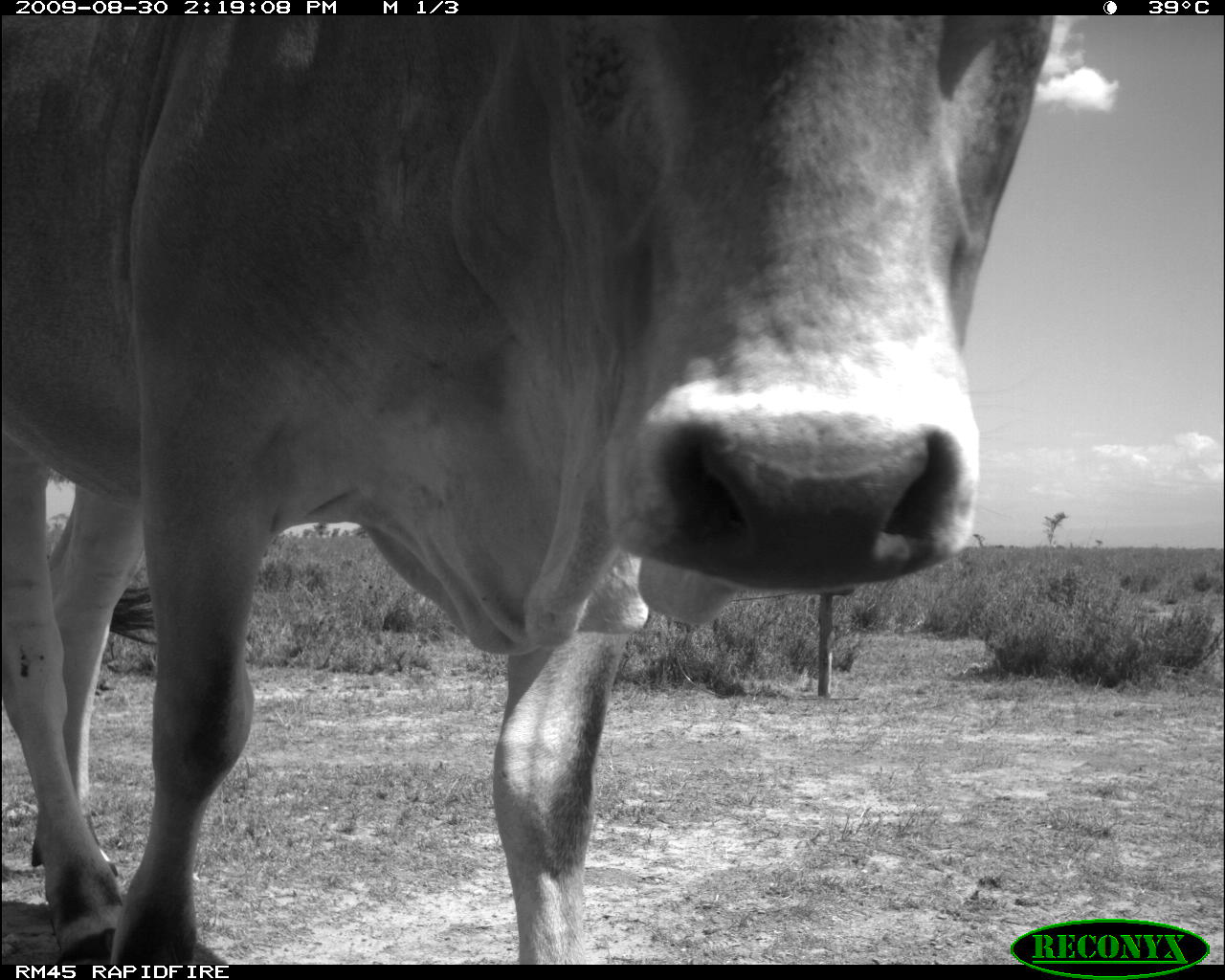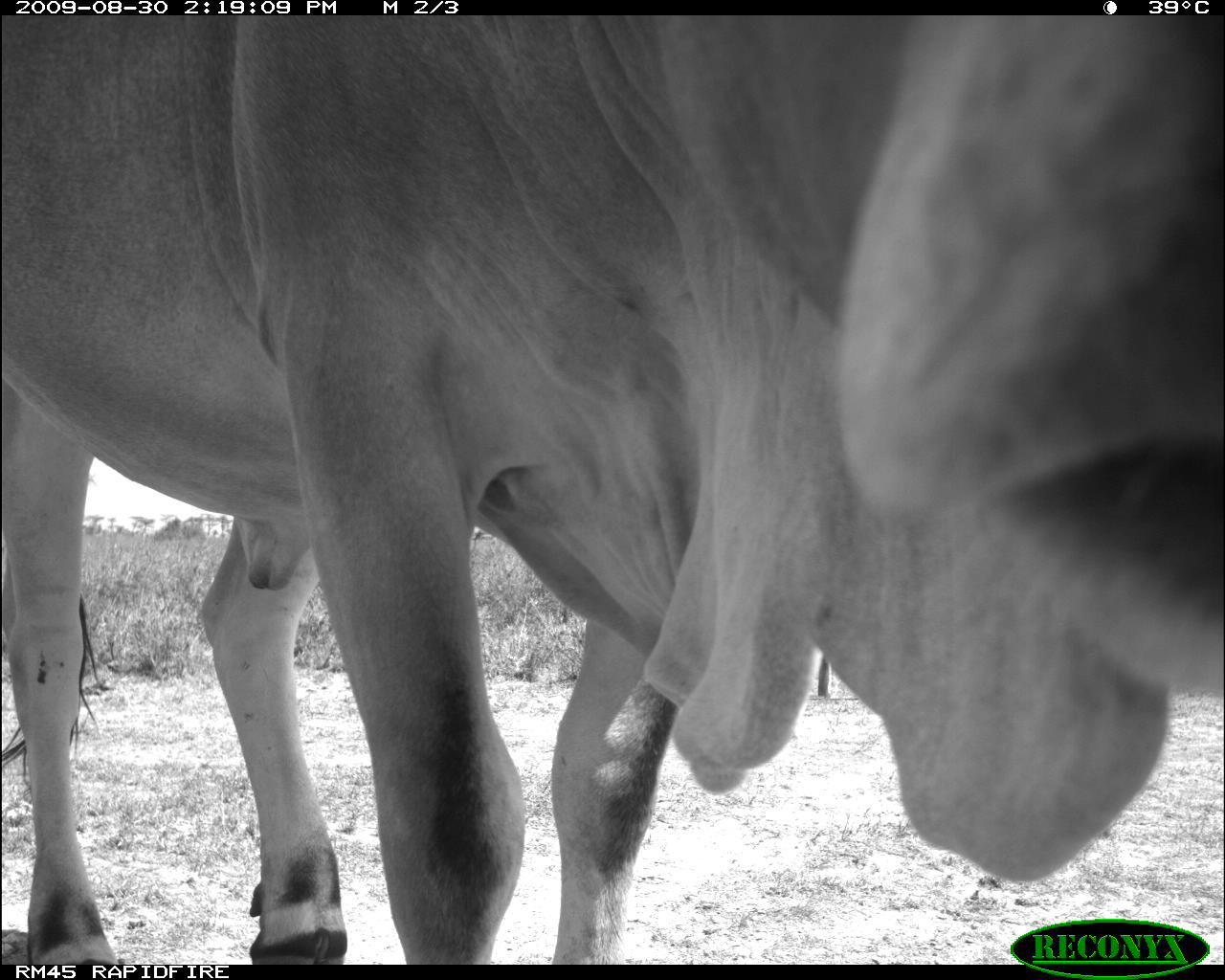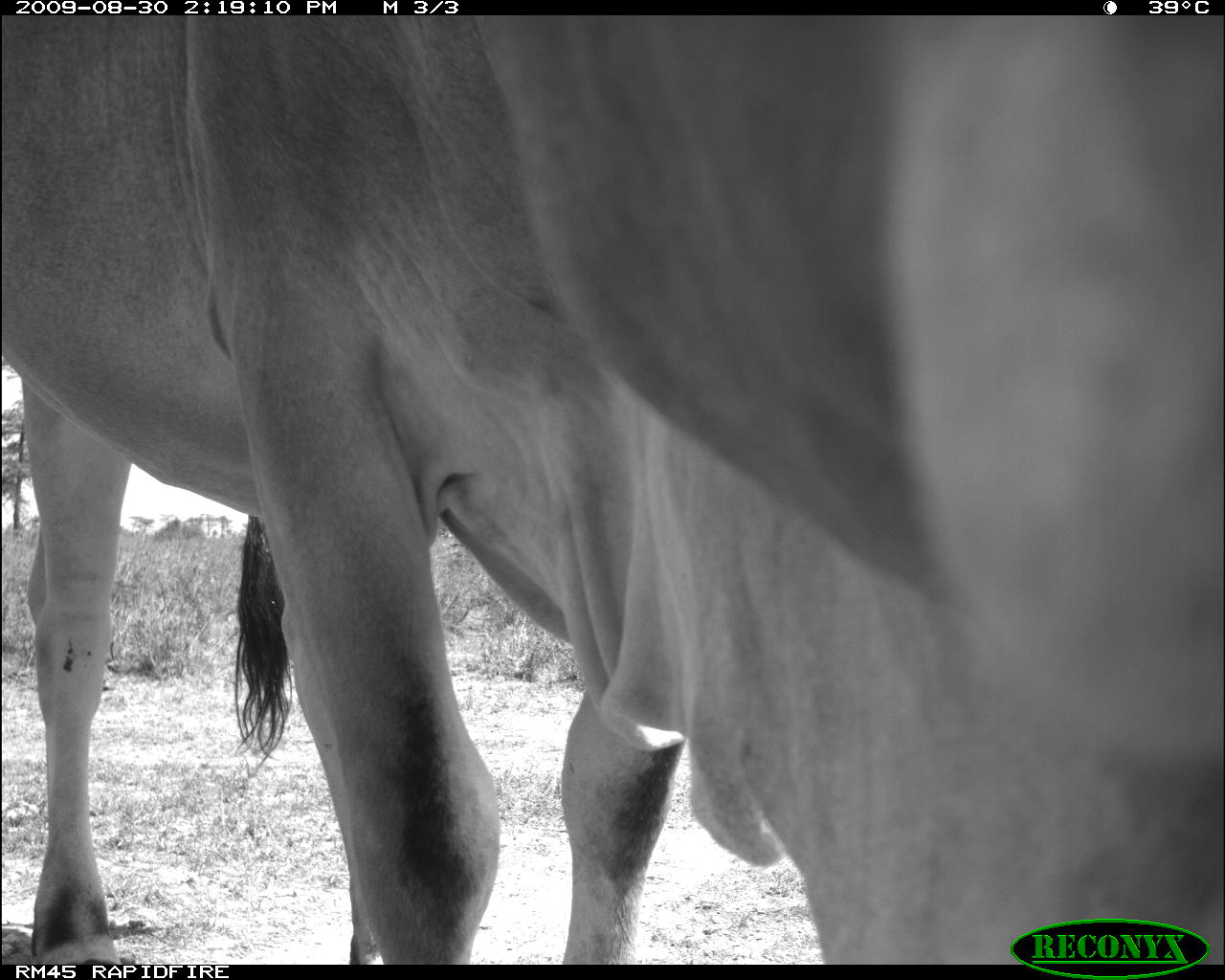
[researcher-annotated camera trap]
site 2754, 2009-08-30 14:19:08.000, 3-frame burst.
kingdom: Animalia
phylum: Chordata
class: Mammalia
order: Artiodactyla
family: Bovidae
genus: Bos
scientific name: Bos taurus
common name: domestic cattle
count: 1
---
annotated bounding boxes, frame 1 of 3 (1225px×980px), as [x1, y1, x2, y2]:
bos taurus: [0, 13, 1057, 965]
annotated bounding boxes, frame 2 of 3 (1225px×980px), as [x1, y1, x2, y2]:
bos taurus: [0, 13, 1225, 965]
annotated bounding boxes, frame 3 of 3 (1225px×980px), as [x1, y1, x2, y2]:
bos taurus: [0, 13, 1225, 965]